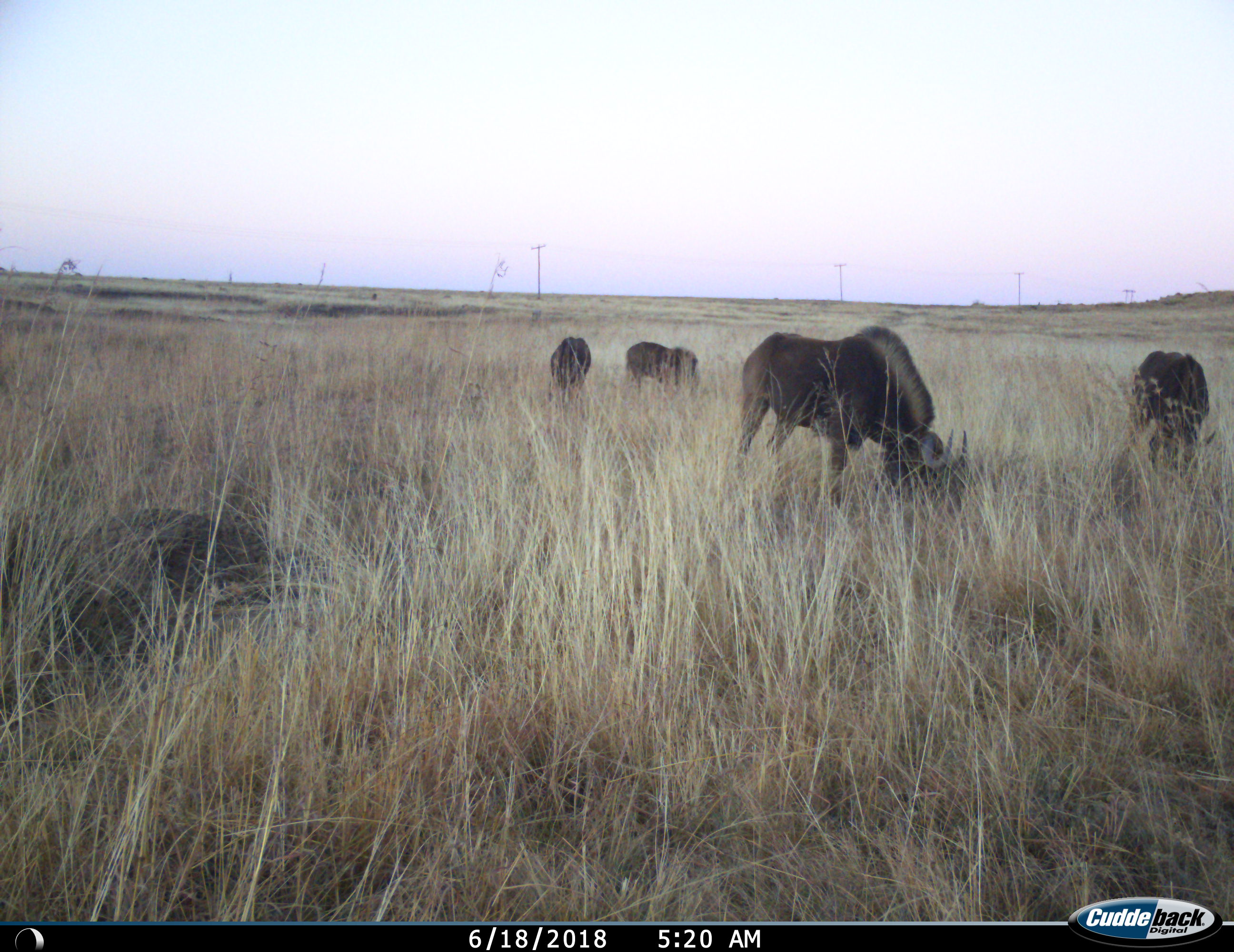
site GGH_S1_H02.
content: unidentified animal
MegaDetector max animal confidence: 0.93